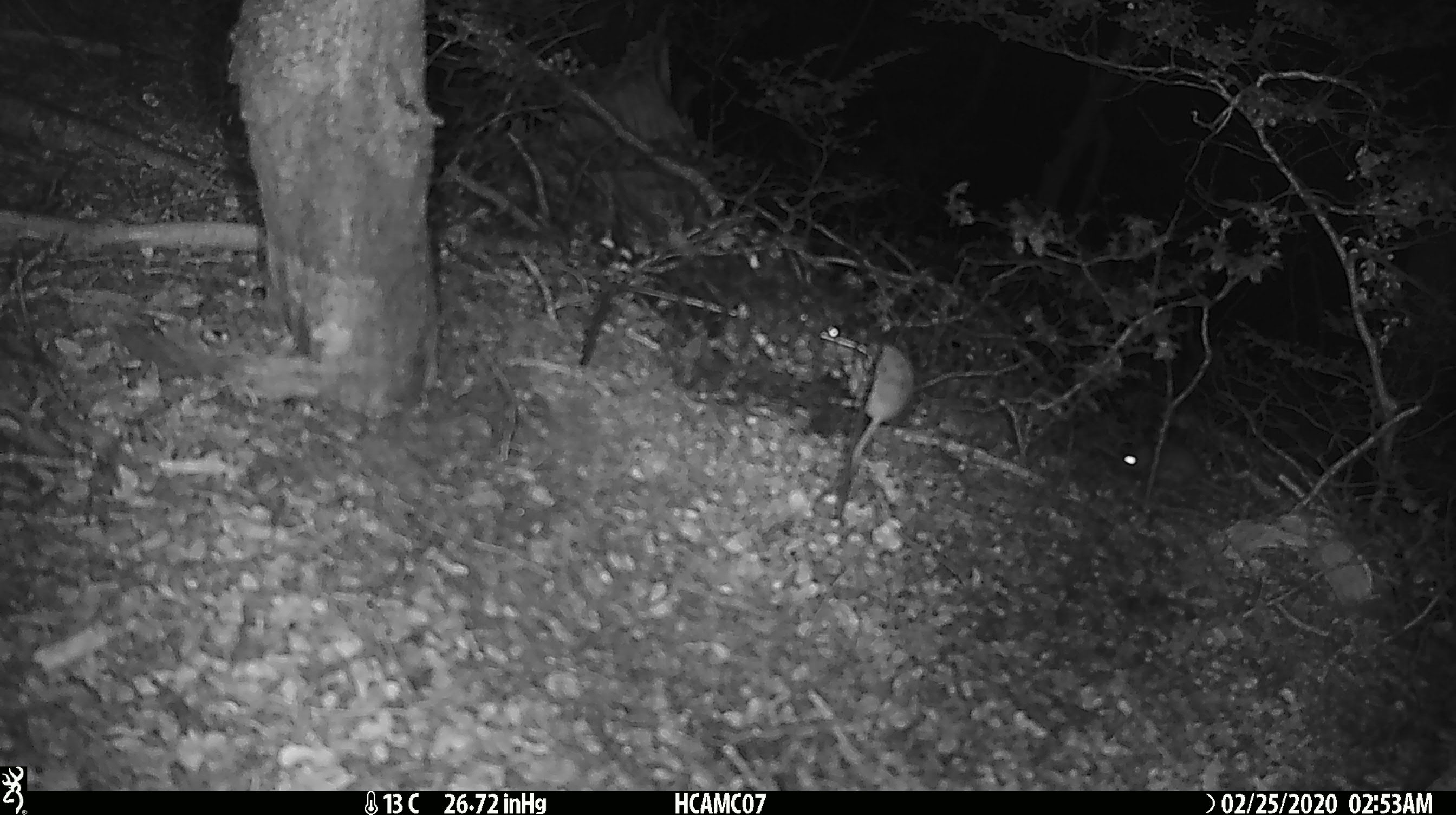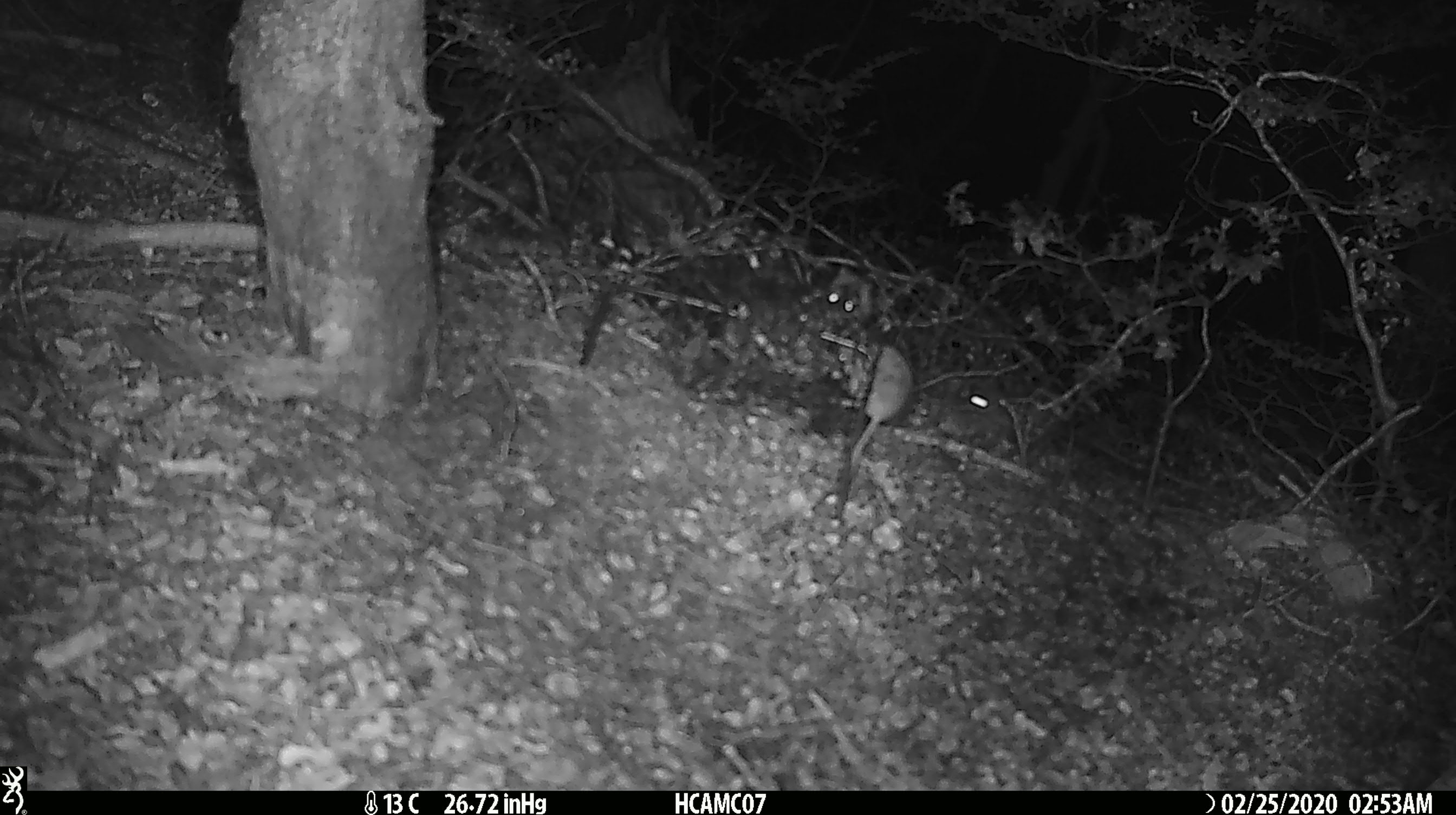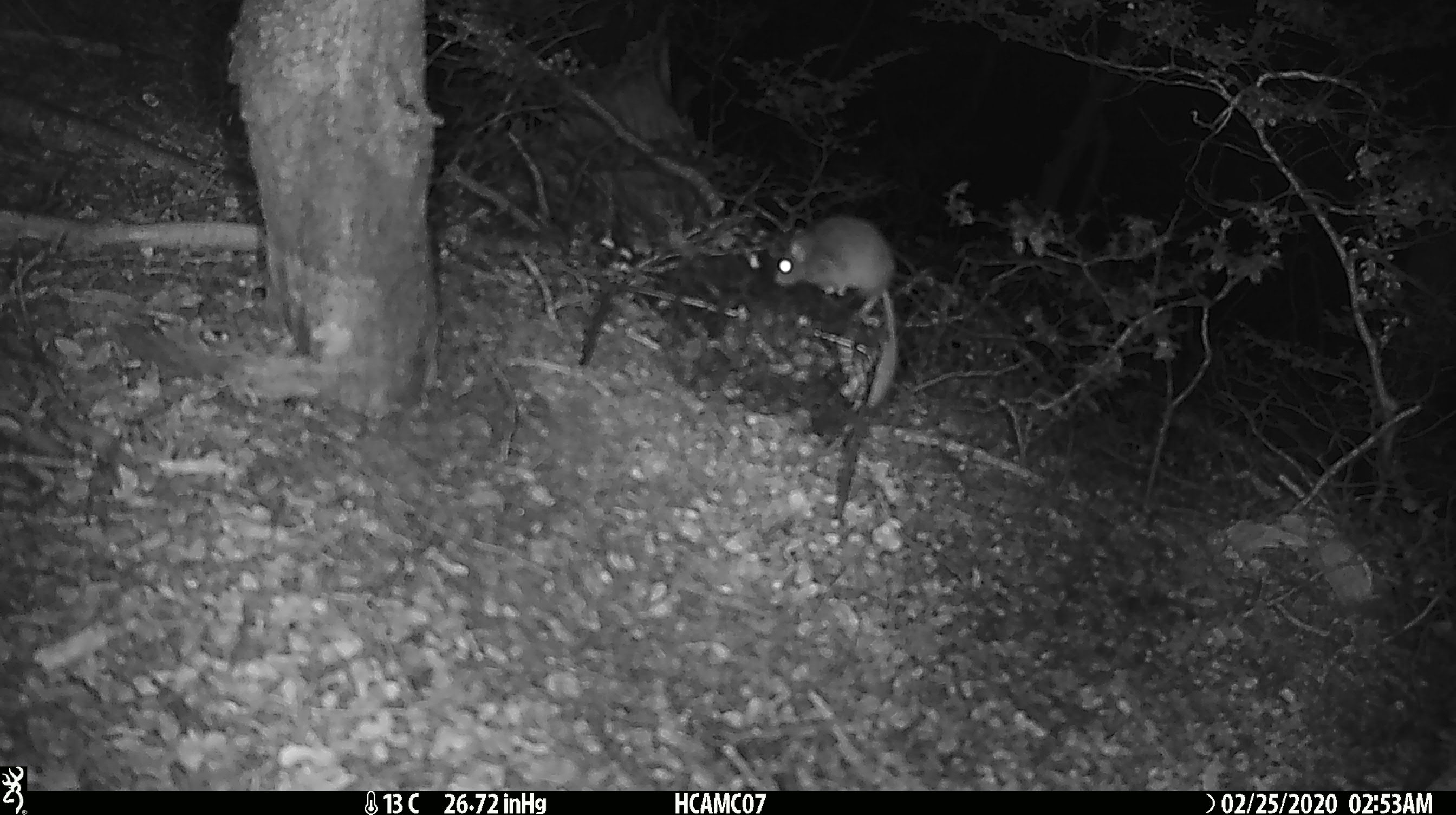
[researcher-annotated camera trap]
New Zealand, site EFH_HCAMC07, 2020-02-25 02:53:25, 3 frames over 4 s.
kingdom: Animalia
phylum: Chordata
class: Mammalia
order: Rodentia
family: Muridae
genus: Mus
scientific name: Mus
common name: mouse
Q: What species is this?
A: Mouse (Mus).